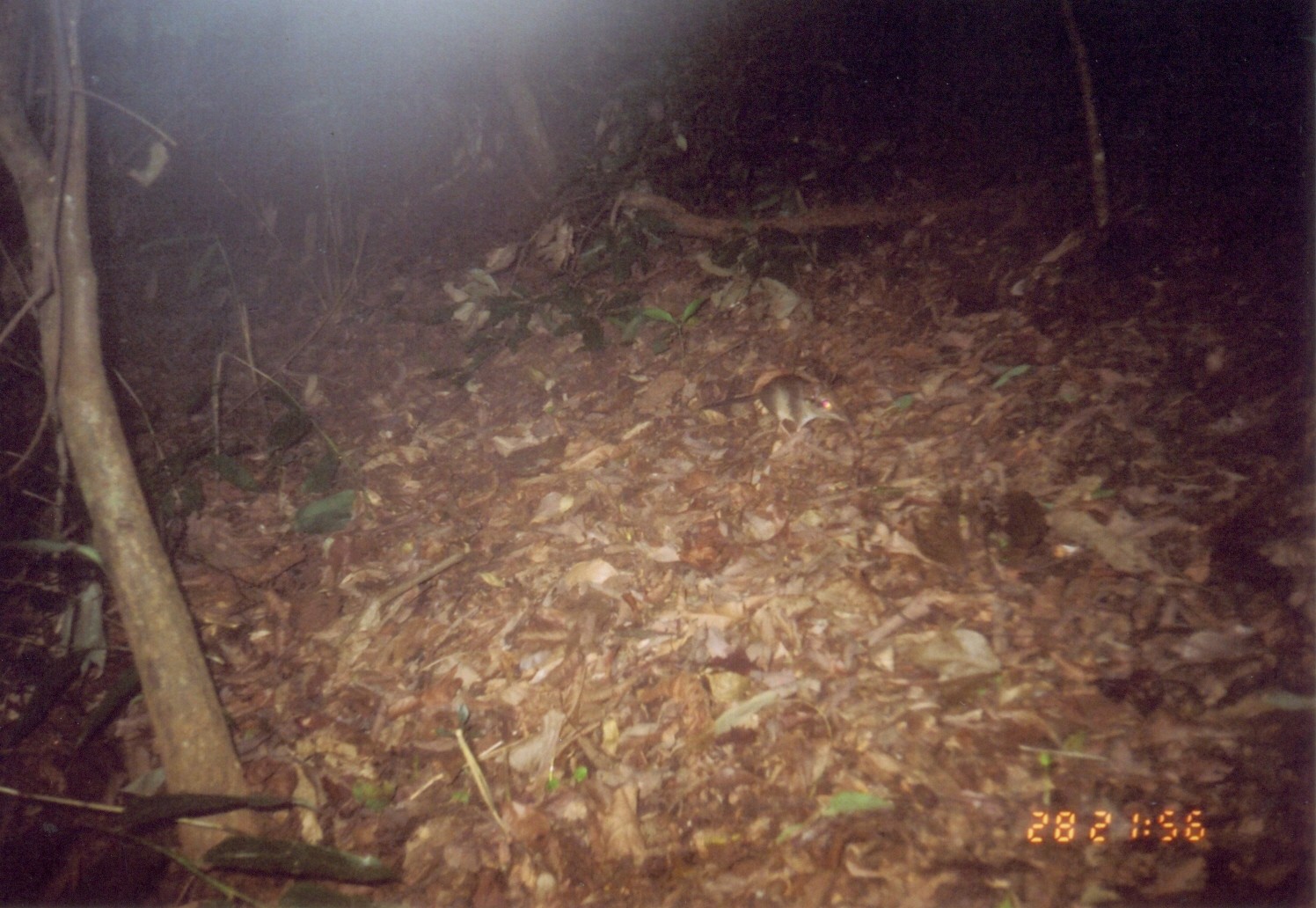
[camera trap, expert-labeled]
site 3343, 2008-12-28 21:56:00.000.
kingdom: Animalia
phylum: Chordata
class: Mammalia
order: Macroscelidea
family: Macroscelididae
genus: Petrodromus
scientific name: Petrodromus tetradactylus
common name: four-toed sengi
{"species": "Petrodromus tetradactylus (four-toed sengi)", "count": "1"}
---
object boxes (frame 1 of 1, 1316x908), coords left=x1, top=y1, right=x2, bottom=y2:
petrodromus tetradactylus: left=697, top=372, right=851, bottom=436